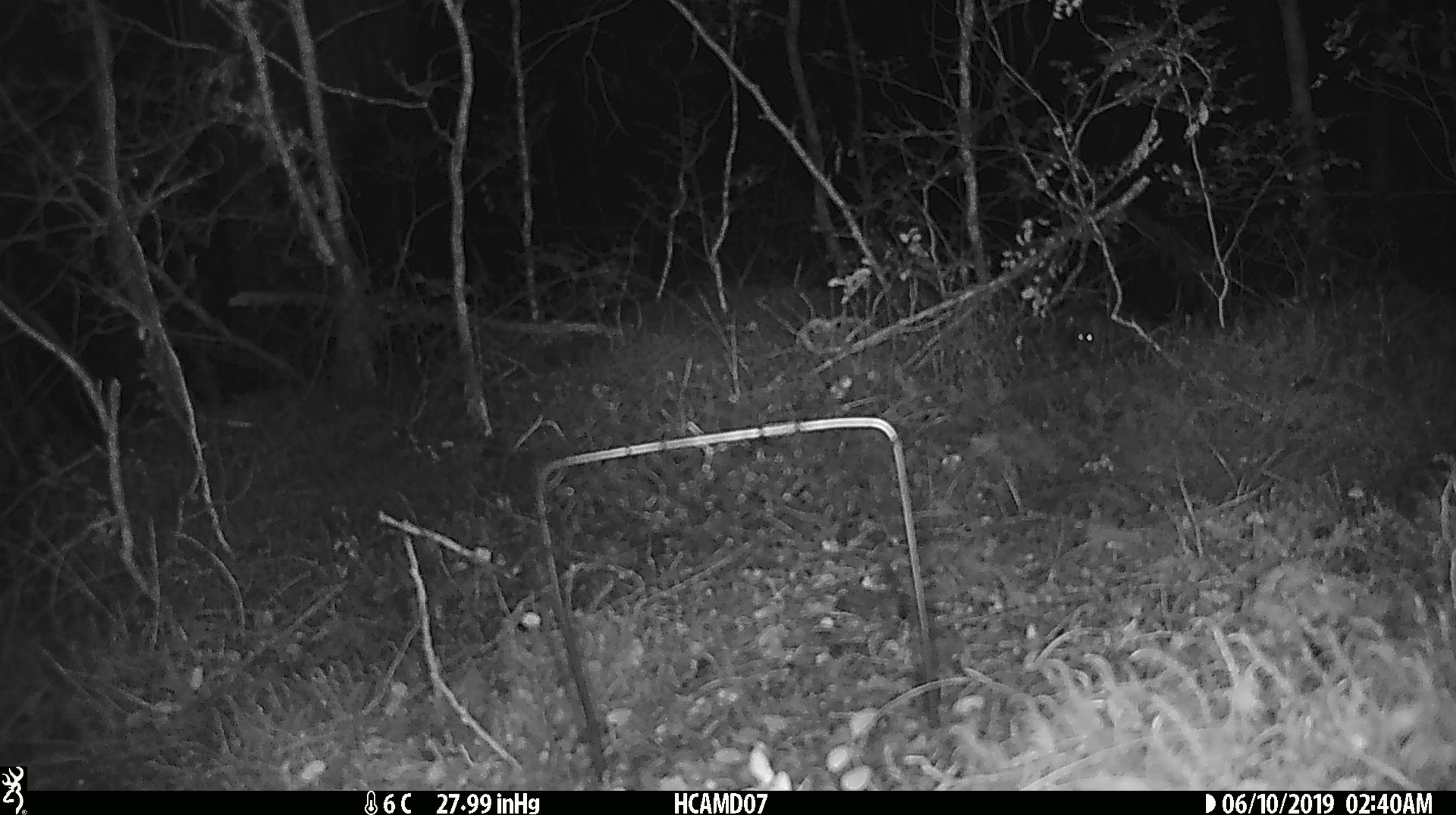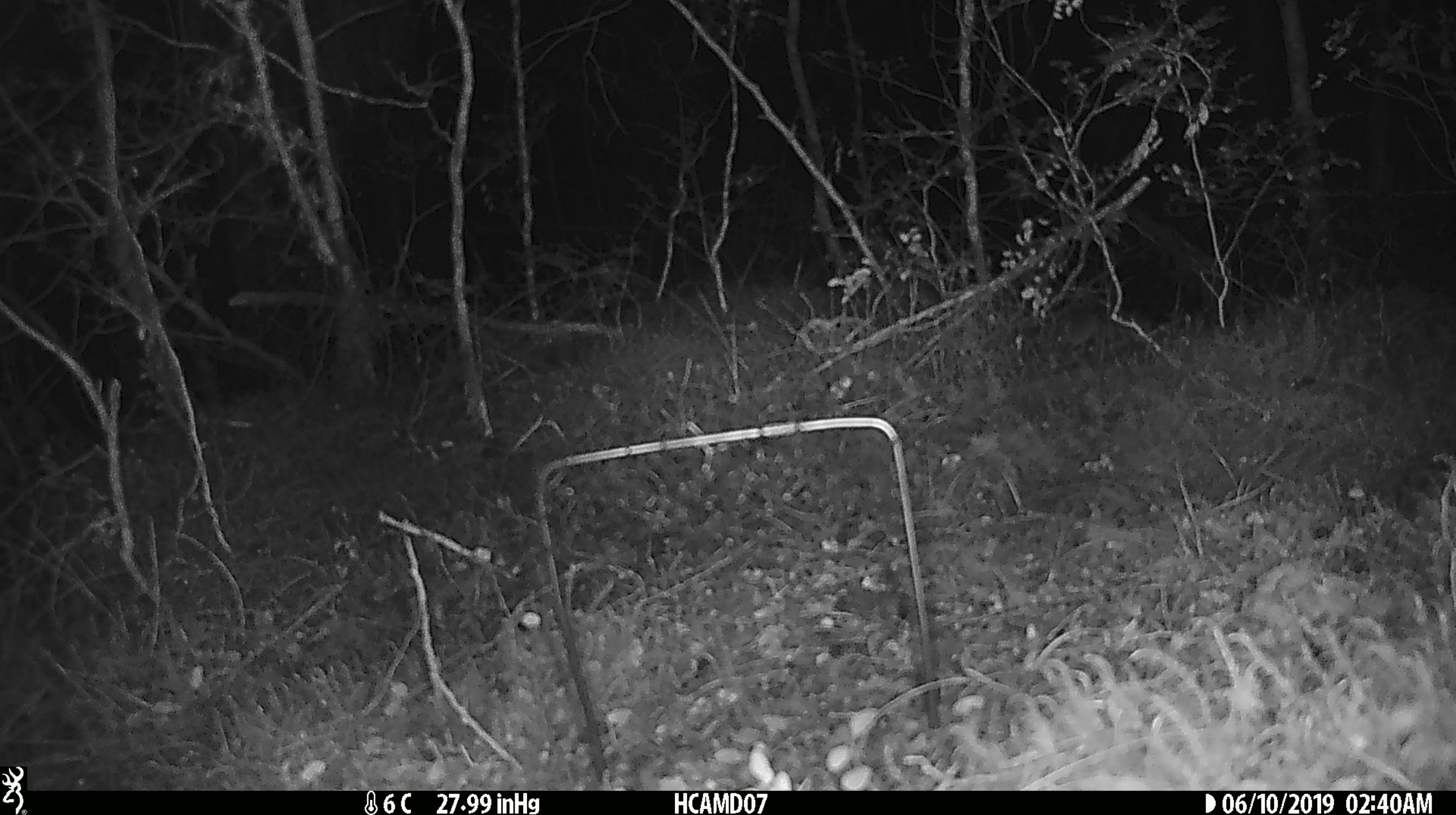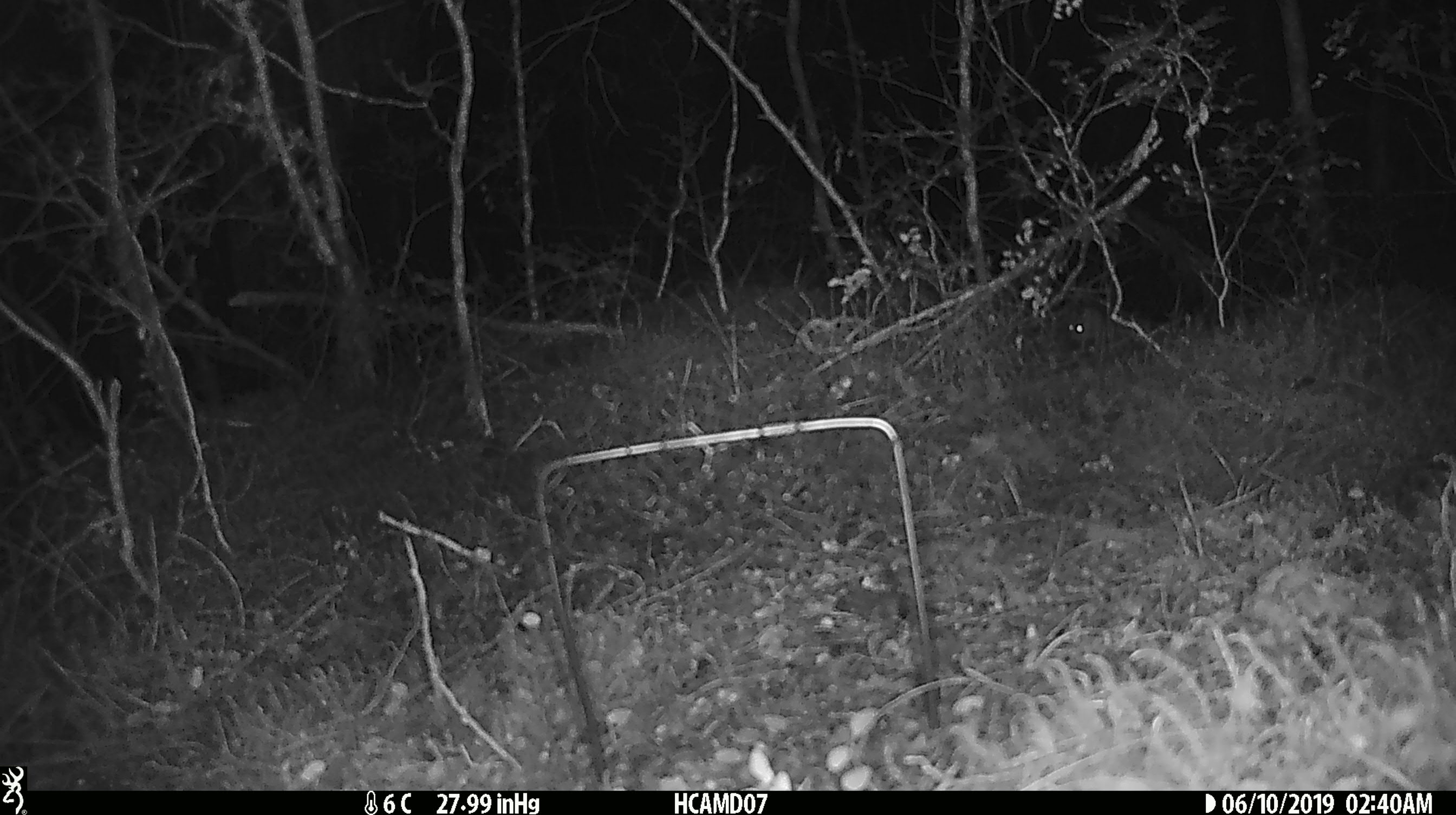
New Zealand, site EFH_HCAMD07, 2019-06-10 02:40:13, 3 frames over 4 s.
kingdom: Animalia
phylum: Chordata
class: Mammalia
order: Rodentia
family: Muridae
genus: Rattus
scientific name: Rattus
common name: rat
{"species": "rat (Rattus)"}